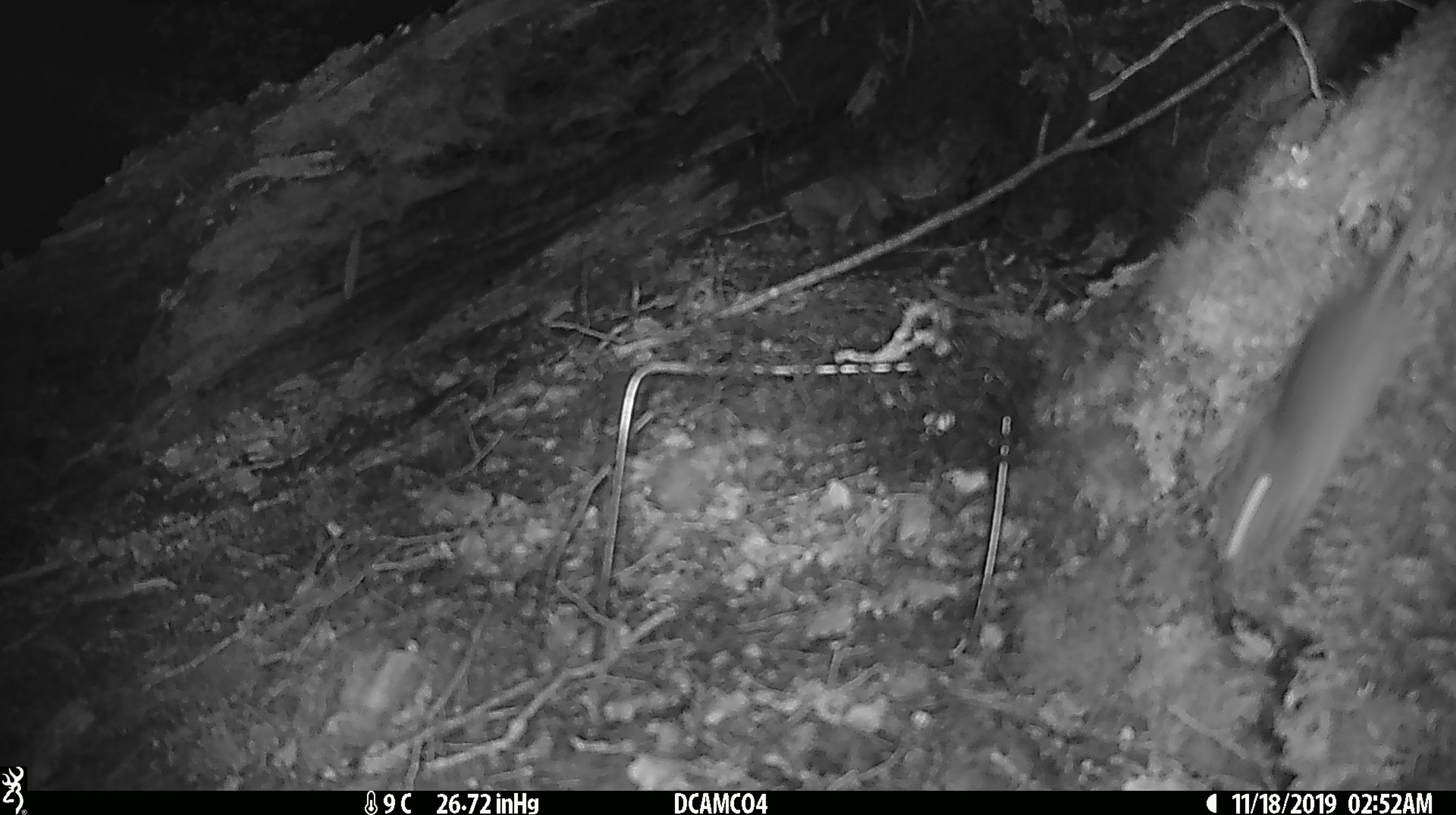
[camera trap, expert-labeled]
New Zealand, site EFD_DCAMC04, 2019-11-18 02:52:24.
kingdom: Animalia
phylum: Chordata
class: Mammalia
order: Rodentia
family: Muridae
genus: Mus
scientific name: Mus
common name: mouse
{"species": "mouse (Mus)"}